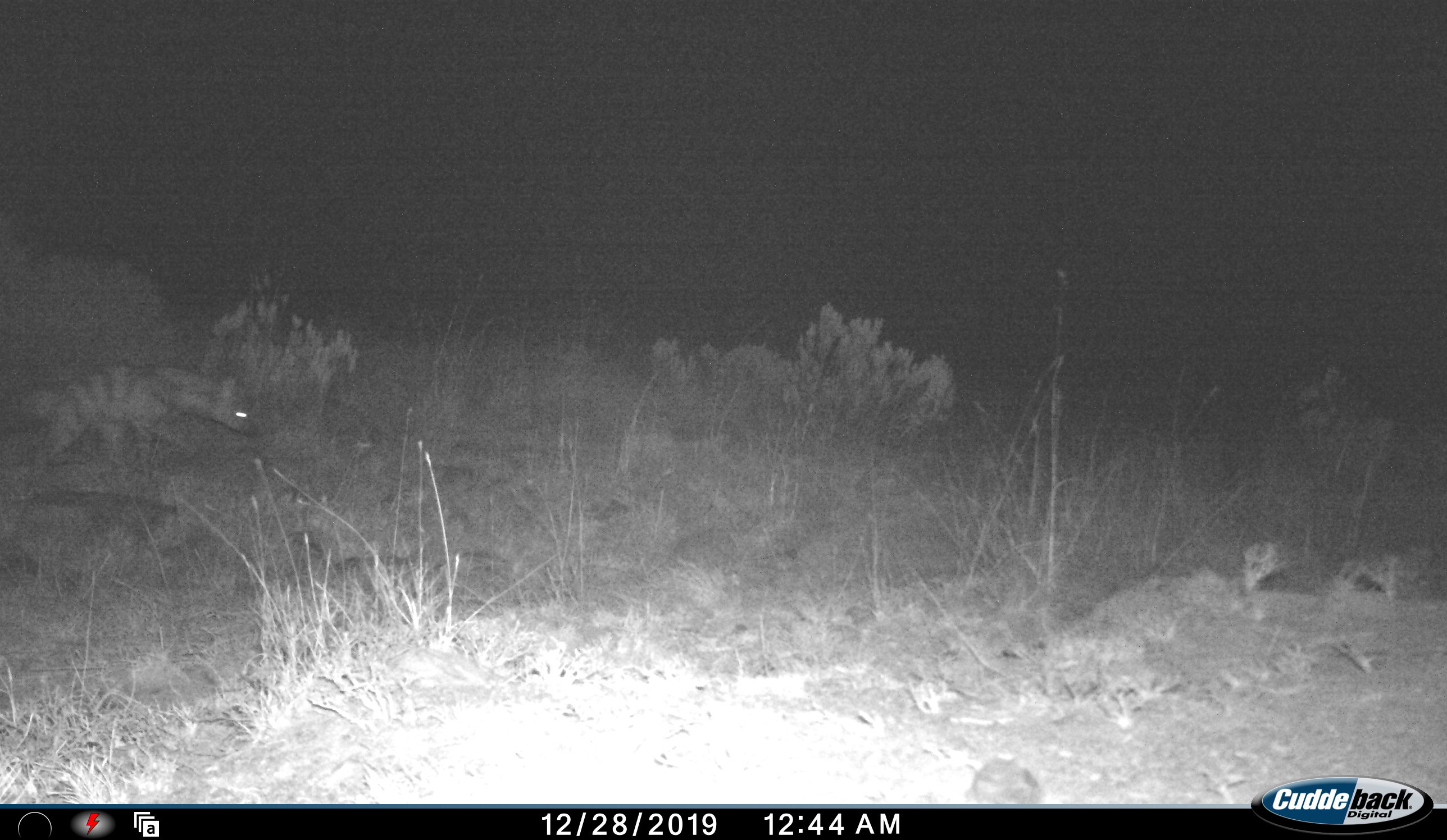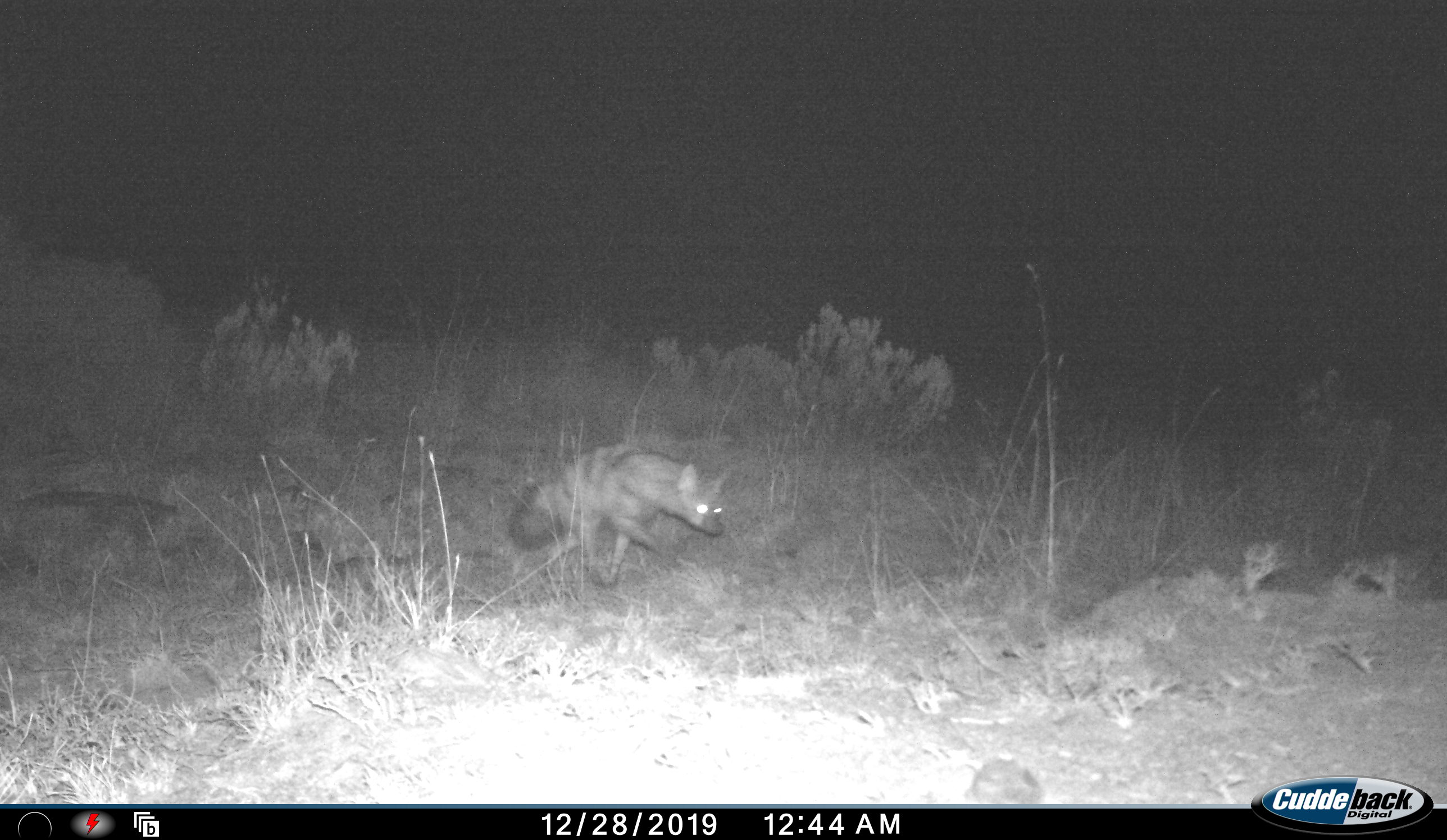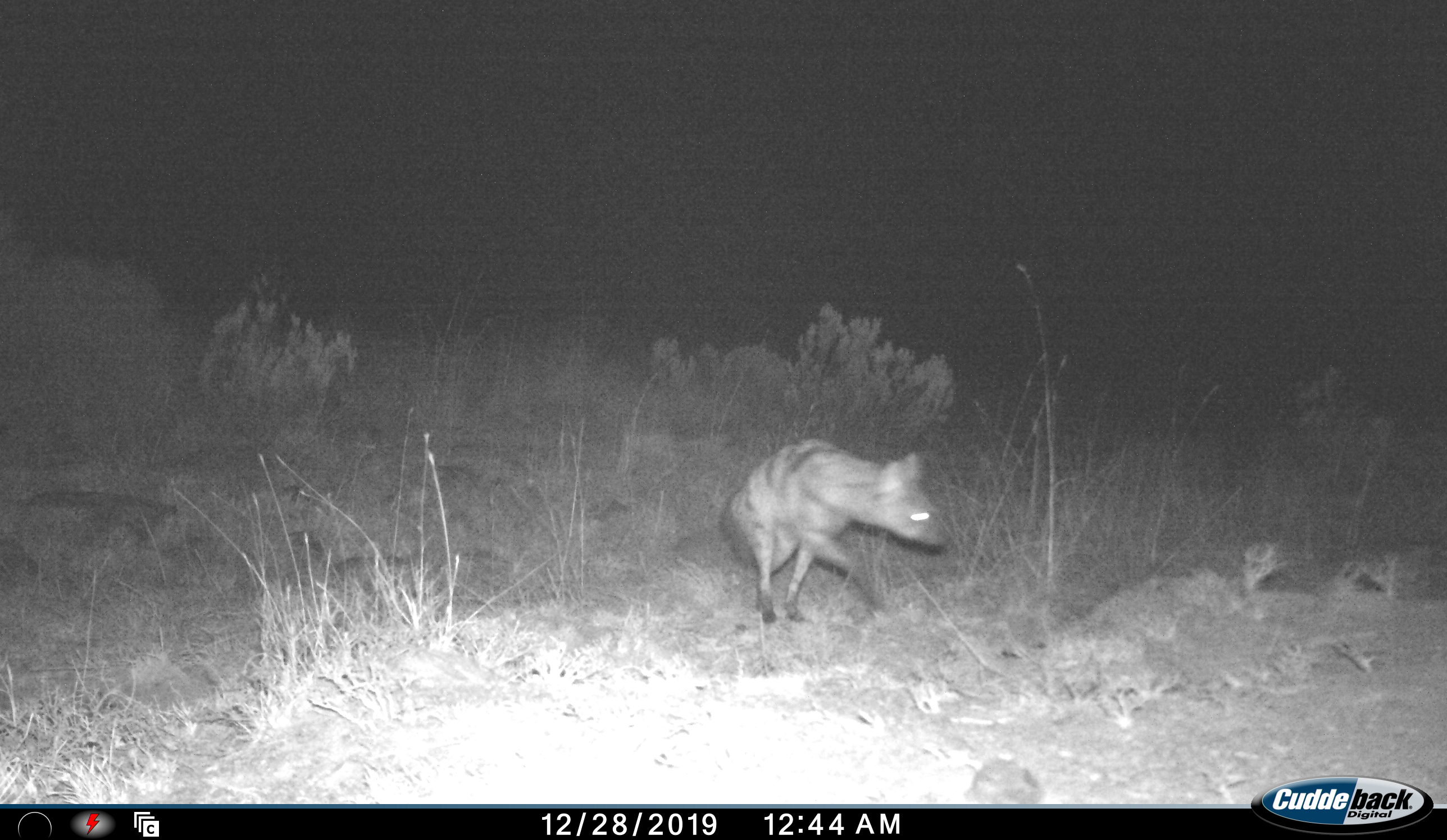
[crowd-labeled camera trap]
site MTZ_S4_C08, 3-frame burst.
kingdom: Animalia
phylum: Chordata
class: Mammalia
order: Carnivora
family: Hyaenidae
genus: Proteles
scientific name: Proteles cristatus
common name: aardwolf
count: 1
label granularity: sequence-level